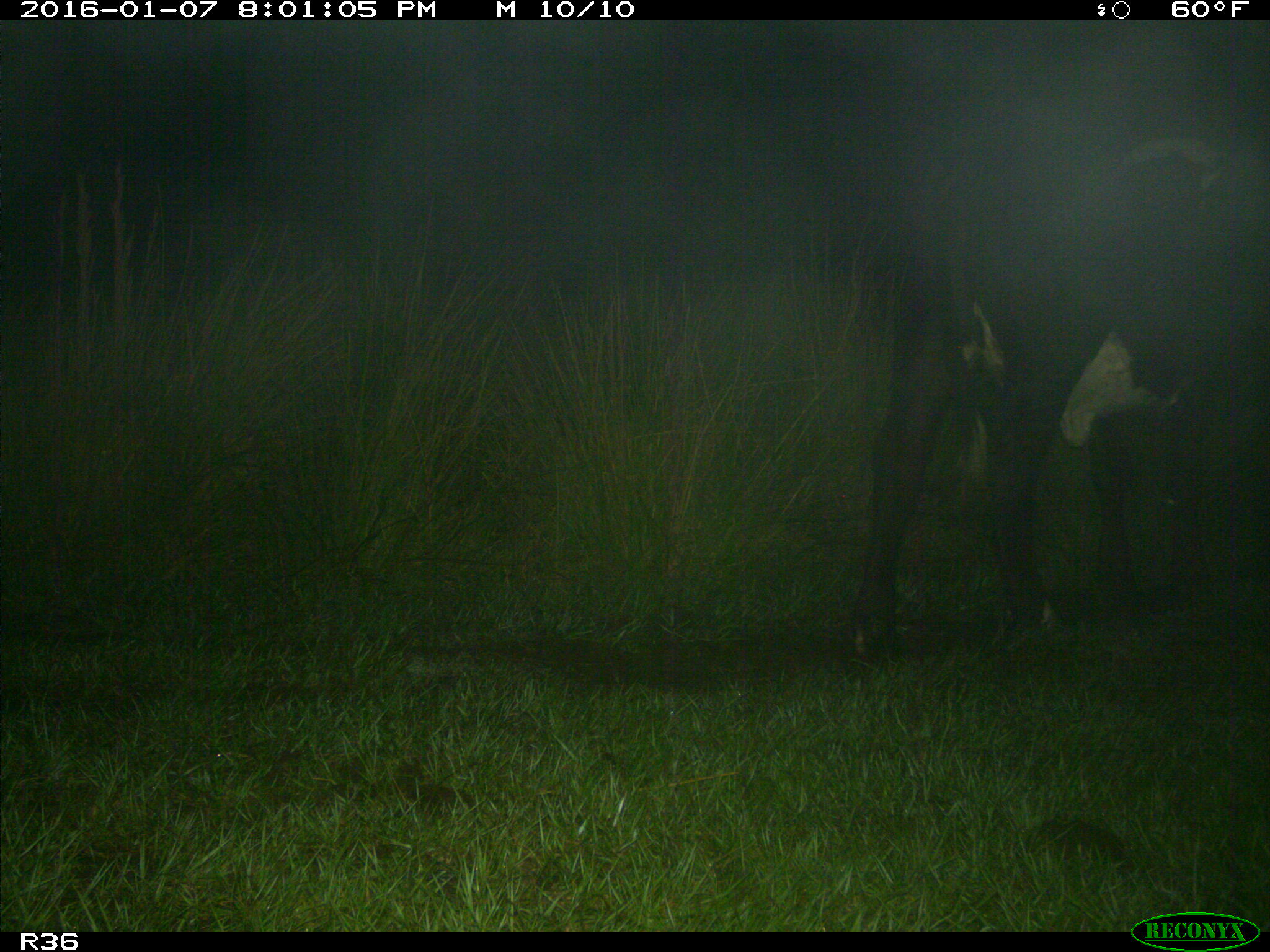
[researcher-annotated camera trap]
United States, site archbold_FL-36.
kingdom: Animalia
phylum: Chordata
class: Mammalia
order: Artiodactyla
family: Bovidae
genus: Bos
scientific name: Bos taurus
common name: domestic cow